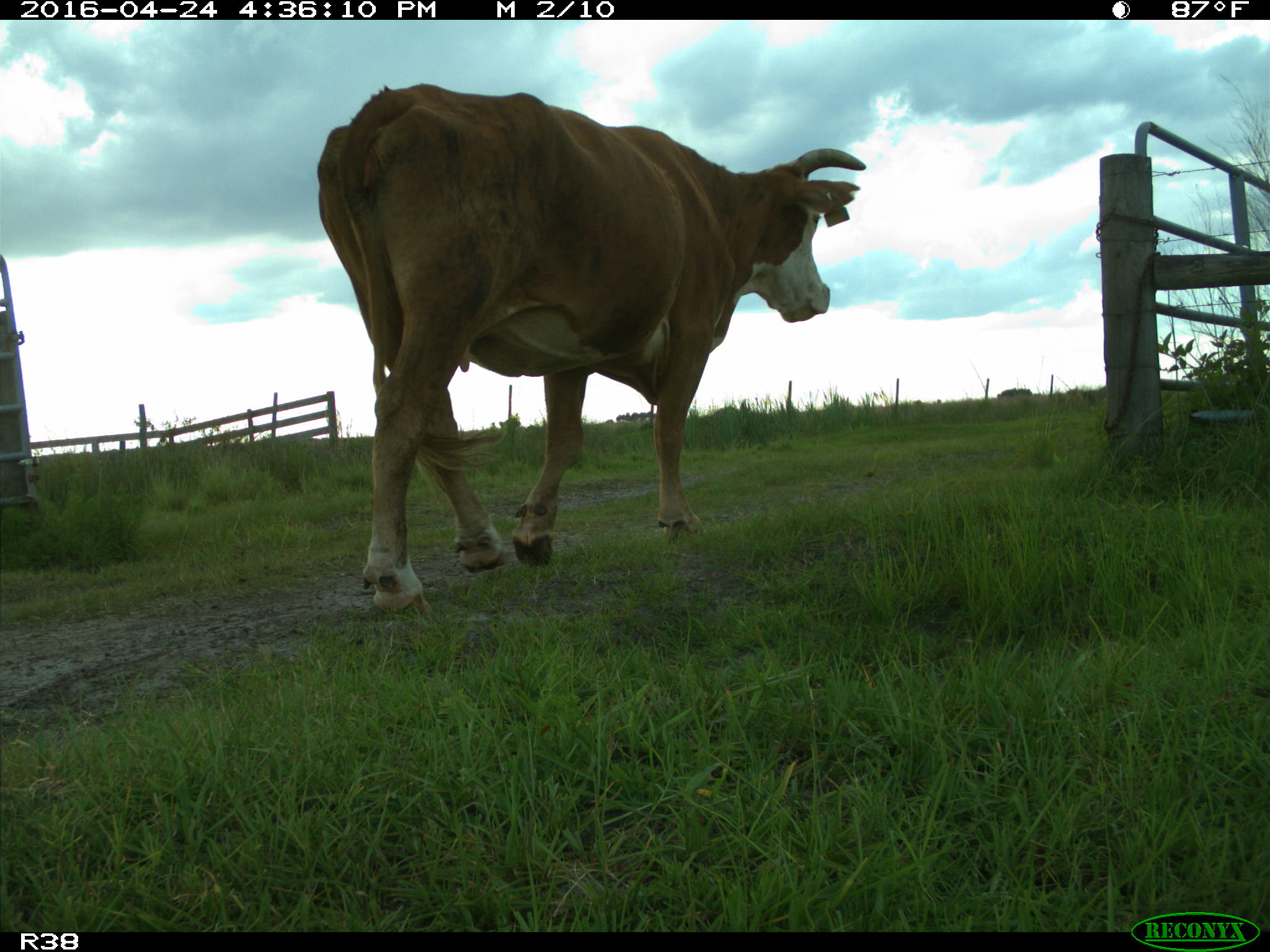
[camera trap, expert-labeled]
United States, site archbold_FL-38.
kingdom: Animalia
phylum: Chordata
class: Mammalia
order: Artiodactyla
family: Bovidae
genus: Bos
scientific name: Bos taurus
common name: domestic cow